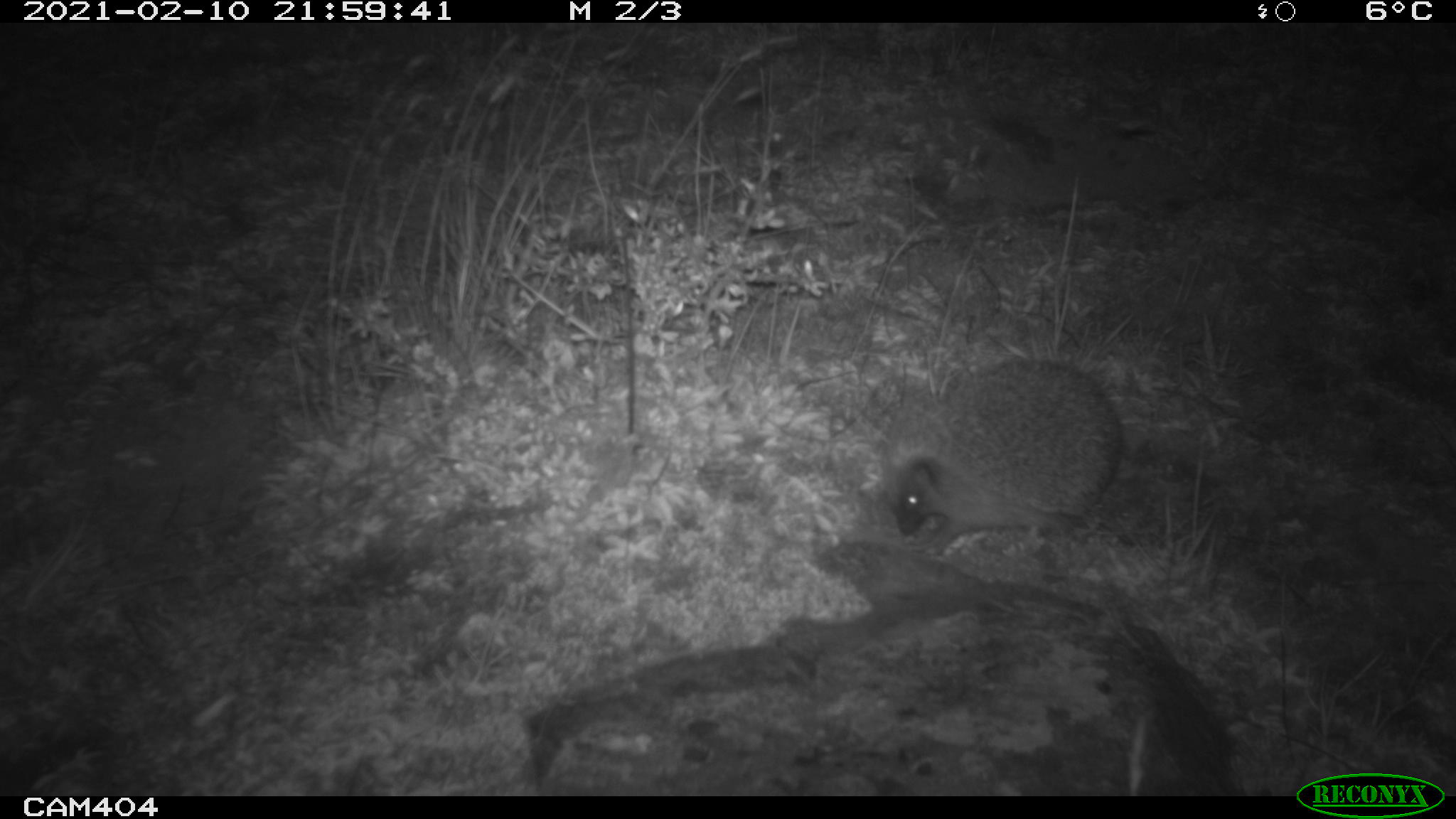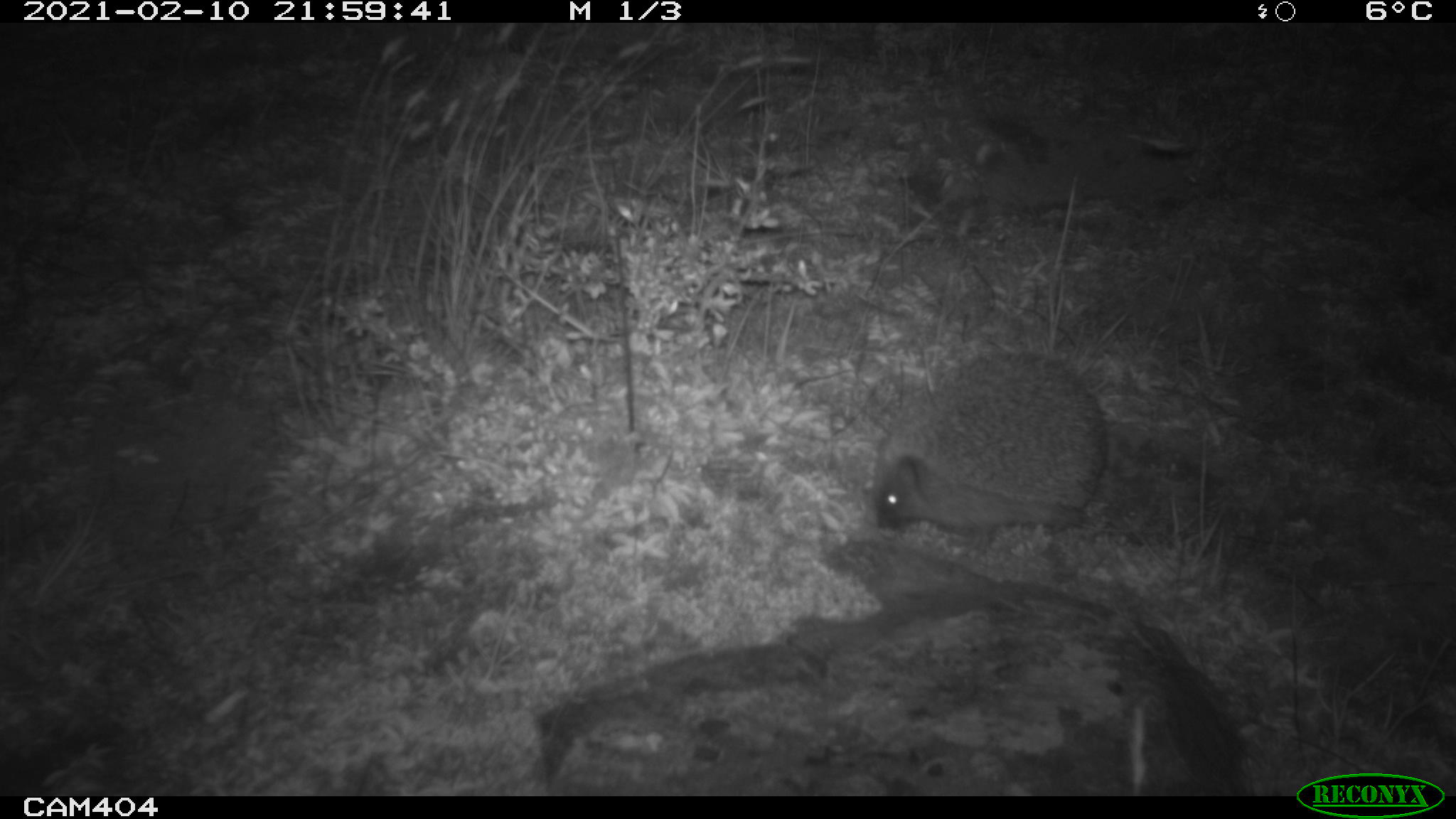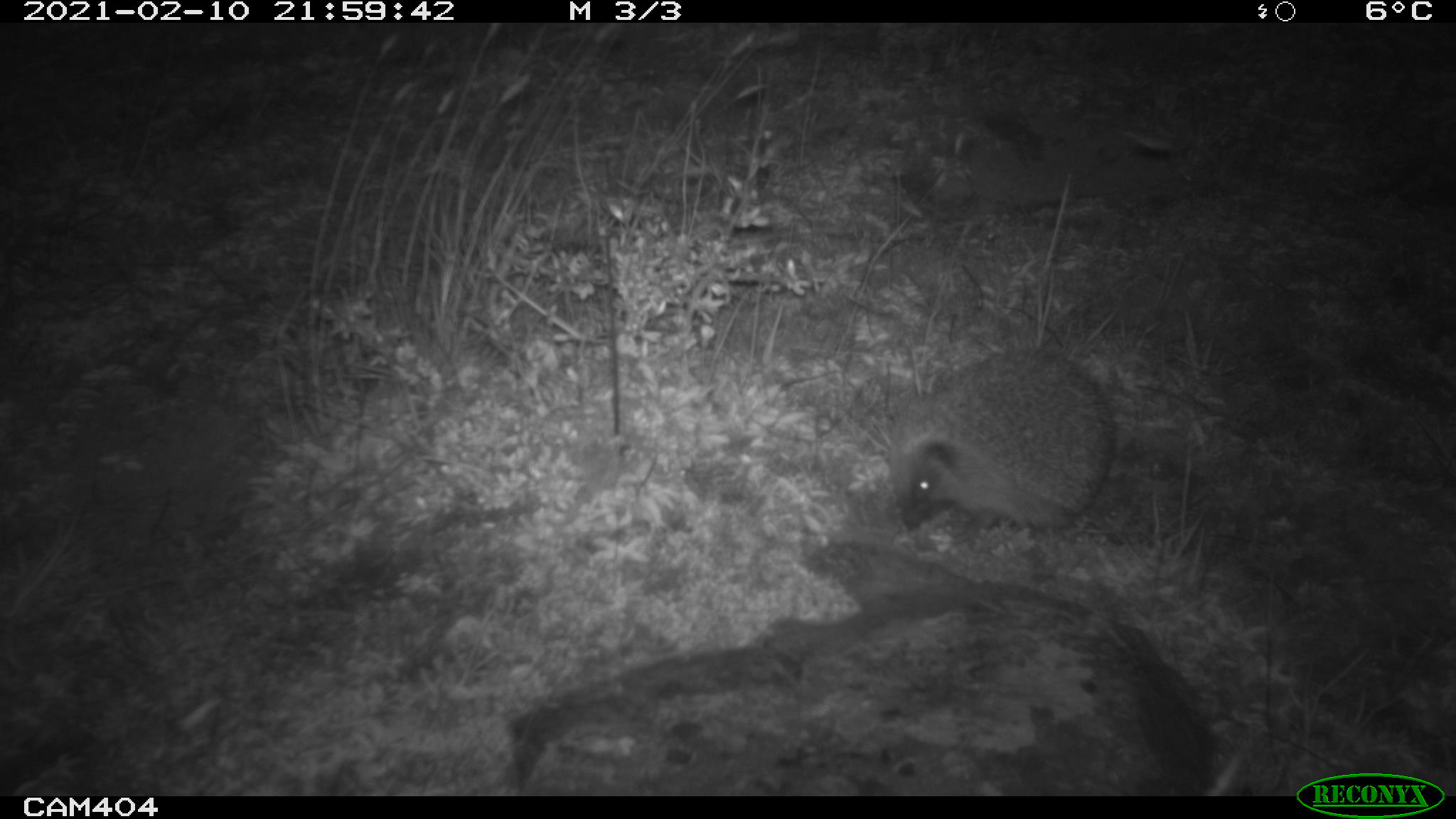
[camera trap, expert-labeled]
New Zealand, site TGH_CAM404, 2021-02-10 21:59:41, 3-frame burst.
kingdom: Animalia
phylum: Chordata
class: Mammalia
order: Eulipotyphla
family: Erinaceidae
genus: Erinaceus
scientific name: Erinaceus europaeus europaeus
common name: european hedgehog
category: hedgehog